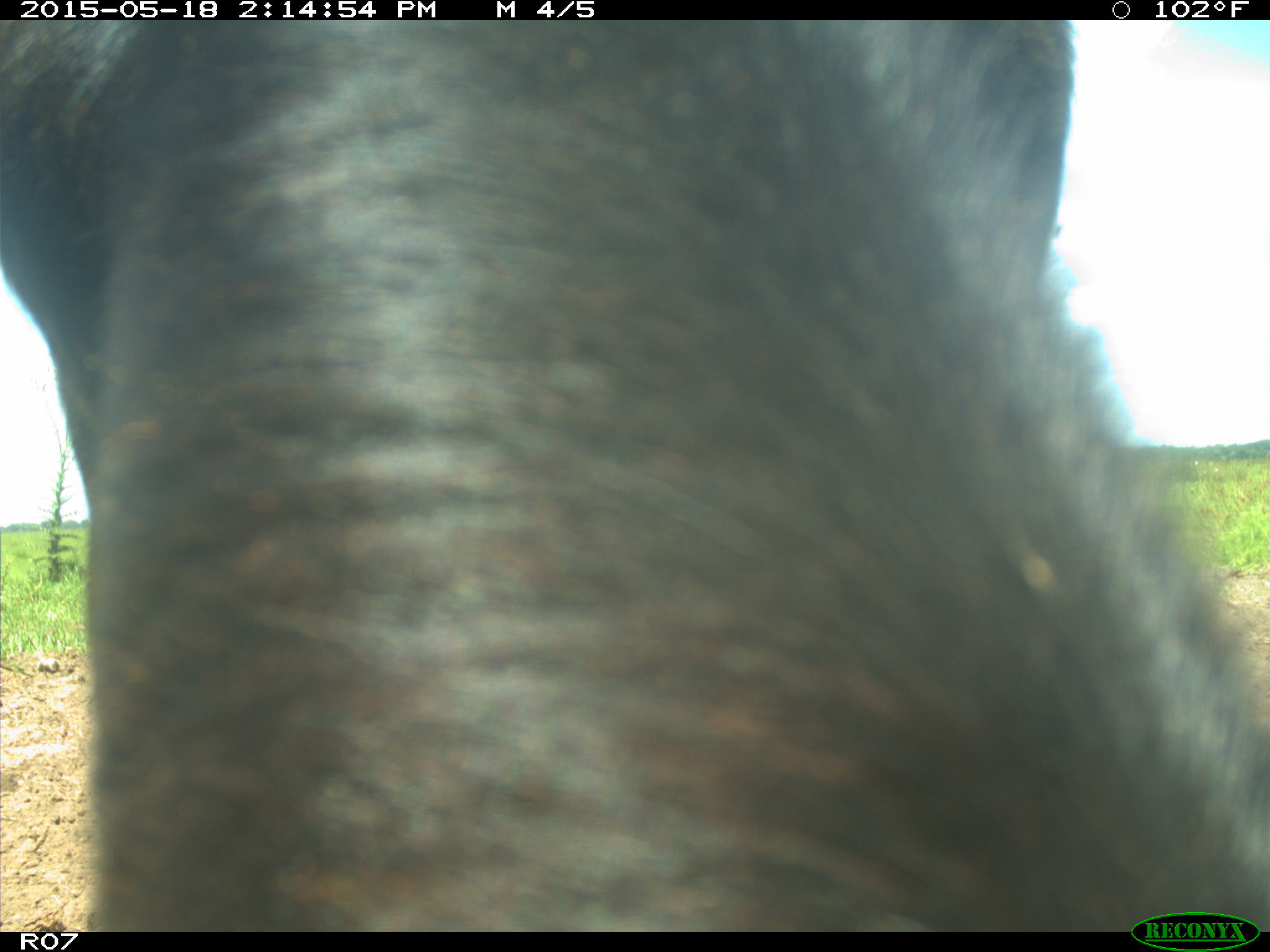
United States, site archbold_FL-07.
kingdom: Animalia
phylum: Chordata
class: Mammalia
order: Artiodactyla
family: Bovidae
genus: Bos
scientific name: Bos taurus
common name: domestic cow